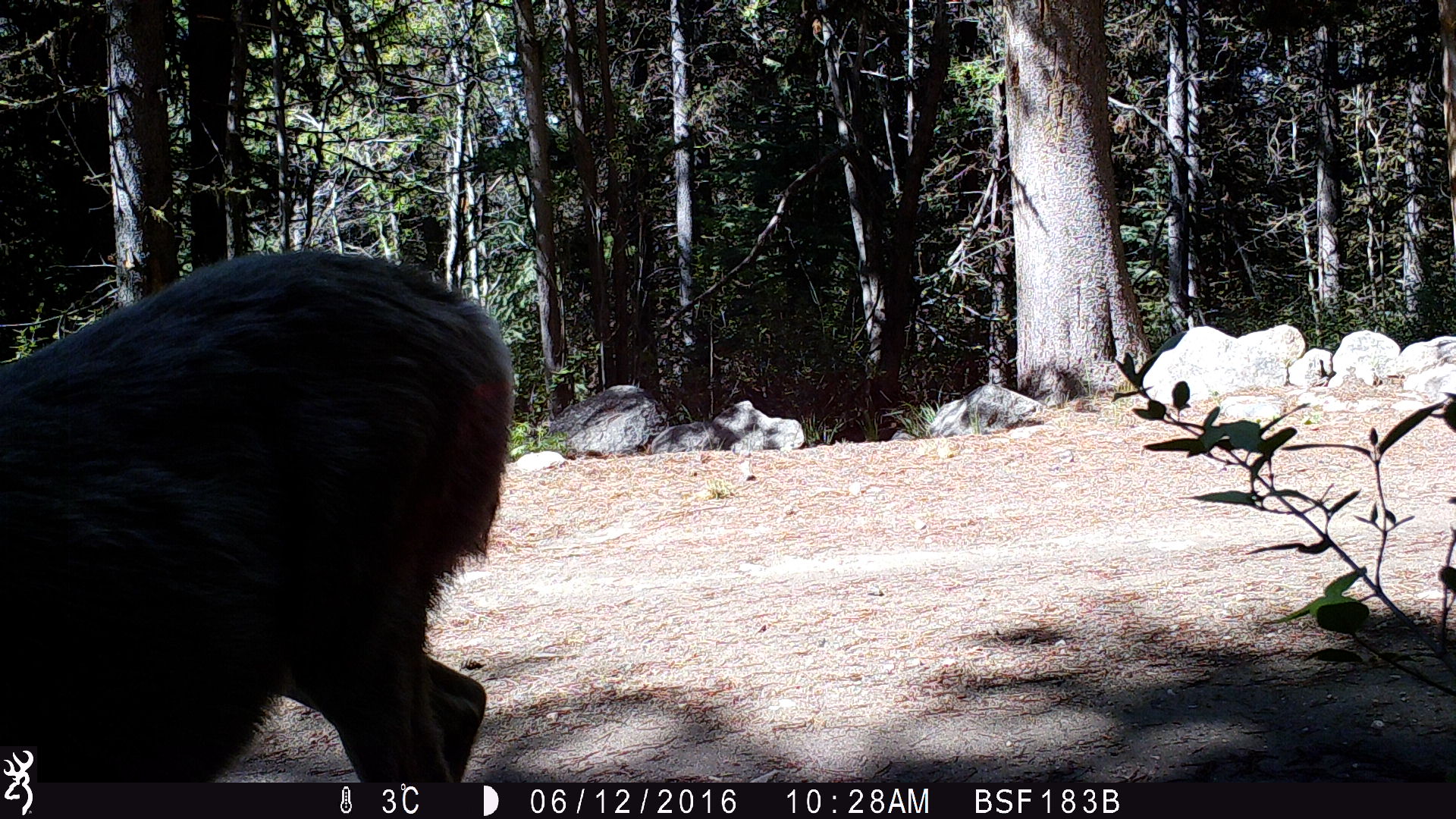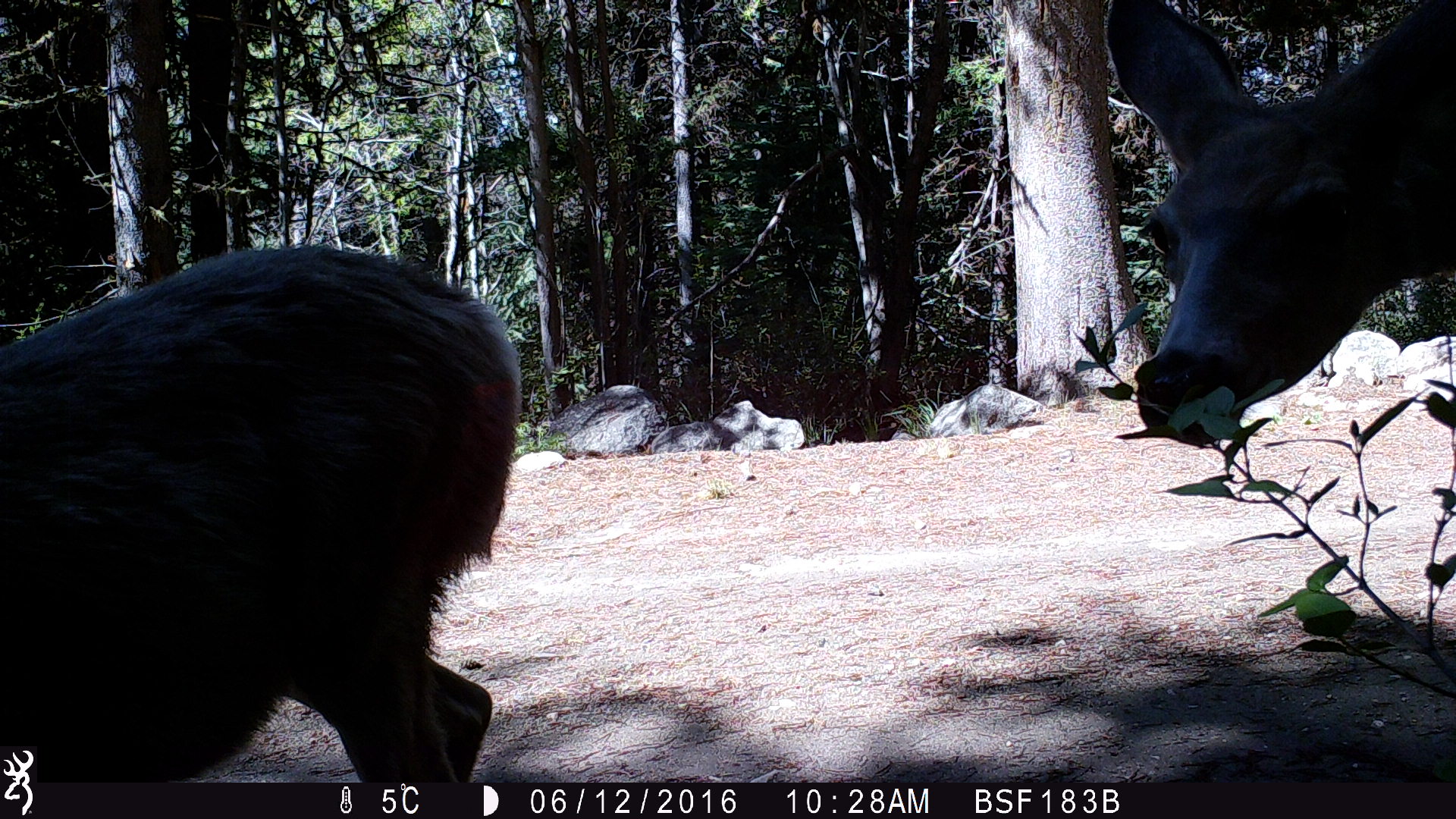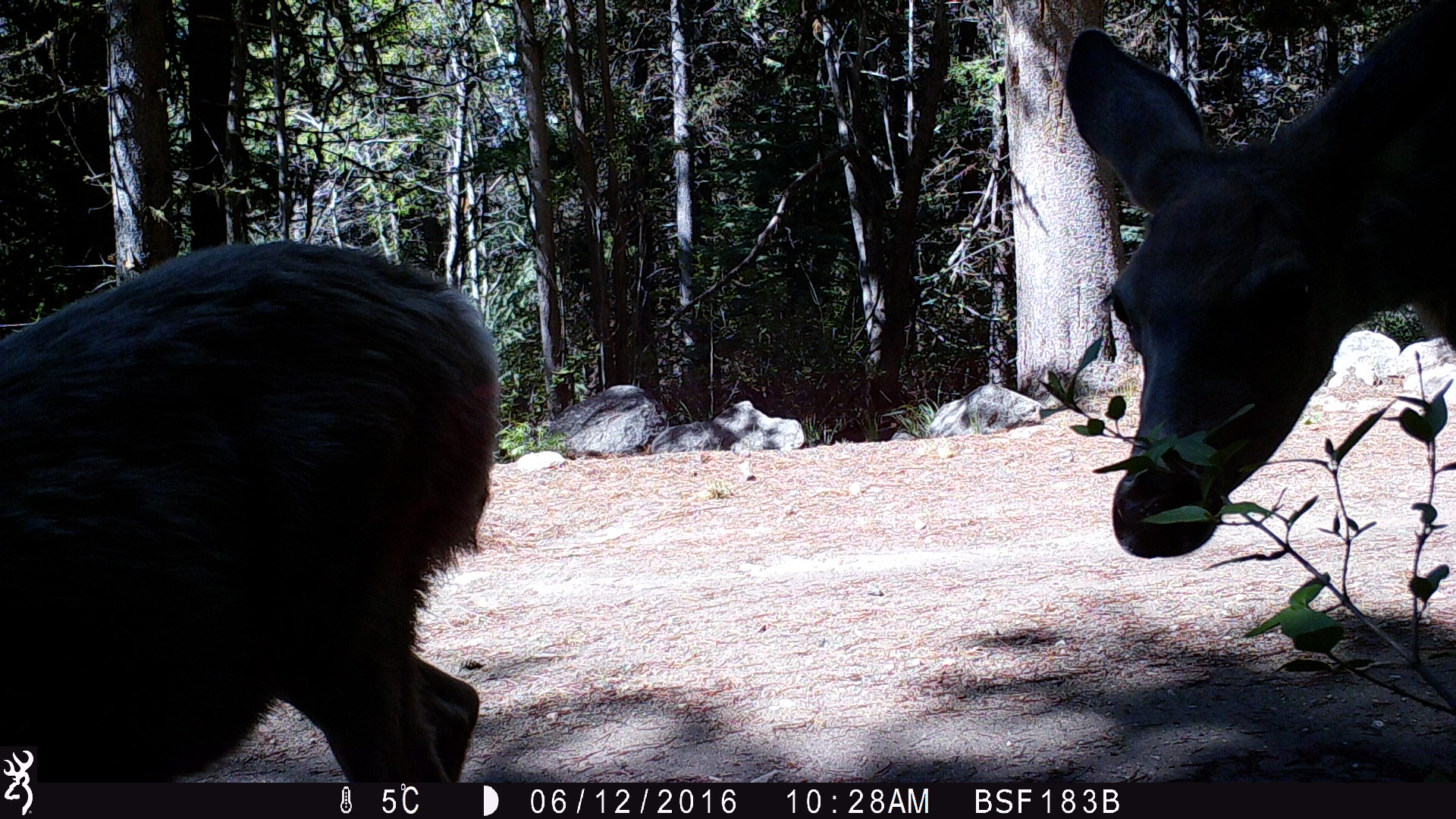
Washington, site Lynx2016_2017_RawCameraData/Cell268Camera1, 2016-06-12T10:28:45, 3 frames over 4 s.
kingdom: Animalia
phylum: Chordata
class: Mammalia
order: Artiodactyla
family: Cervidae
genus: Odocoileus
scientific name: Odocoileus hemionus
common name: mule deer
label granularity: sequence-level